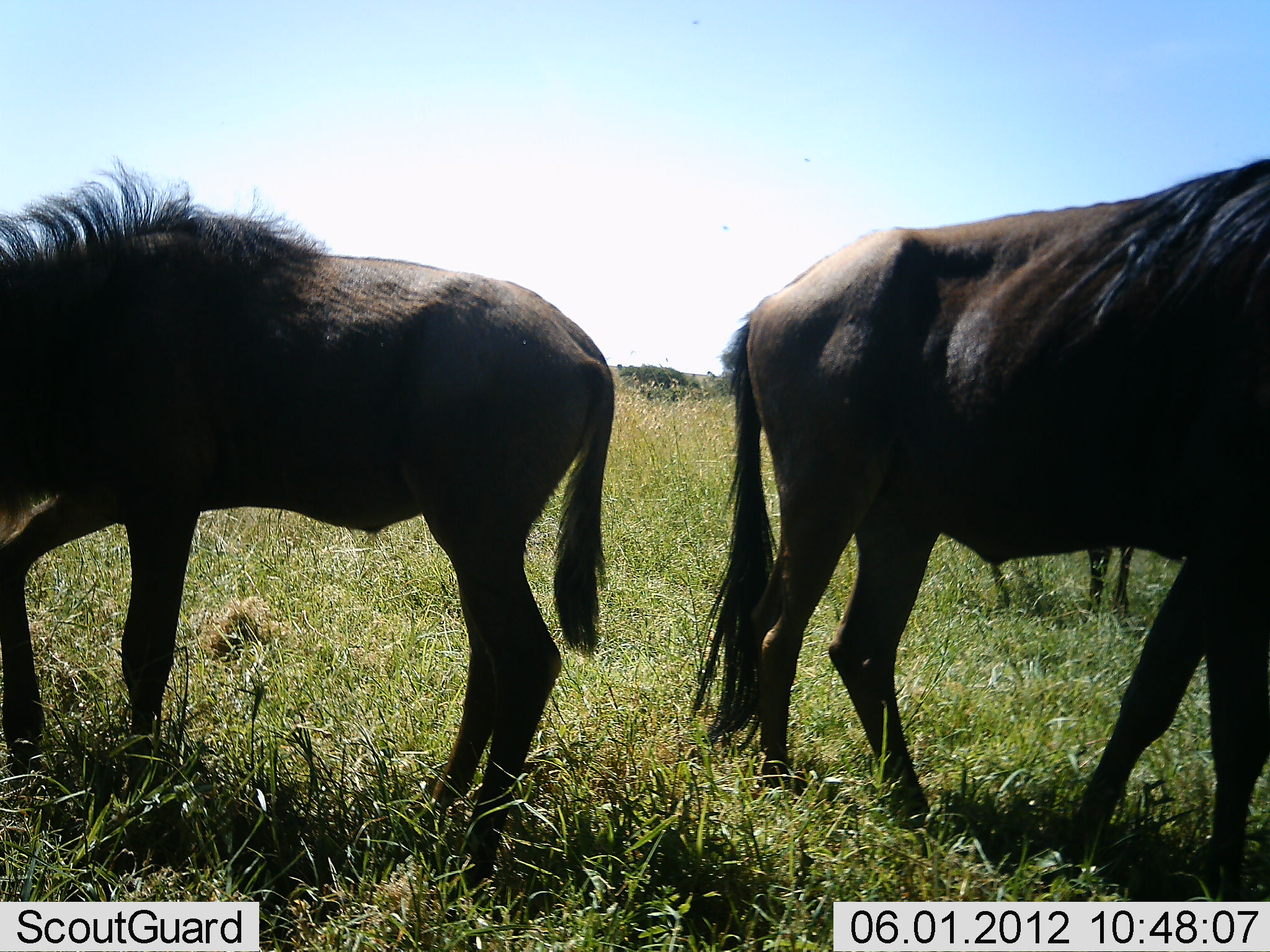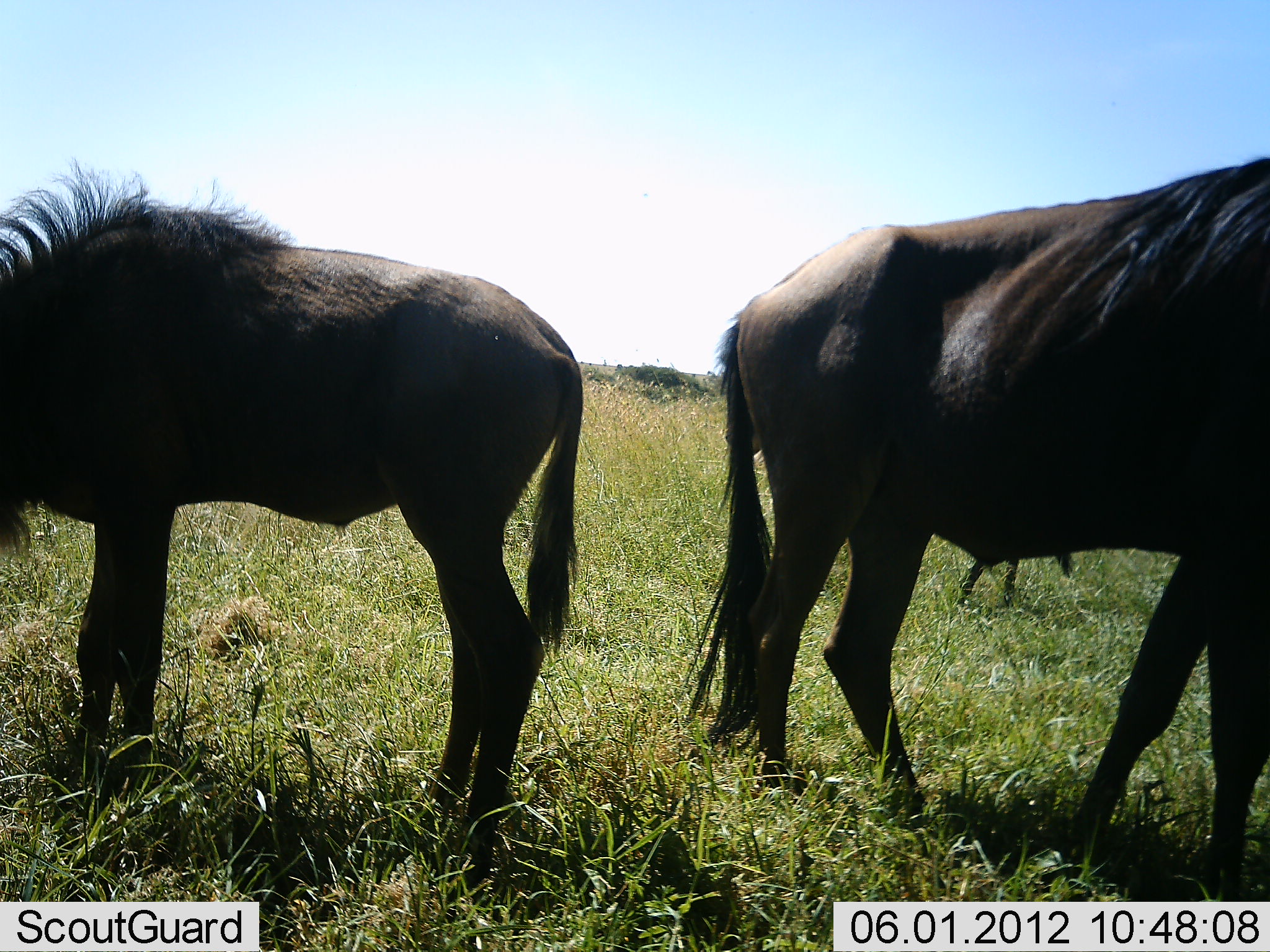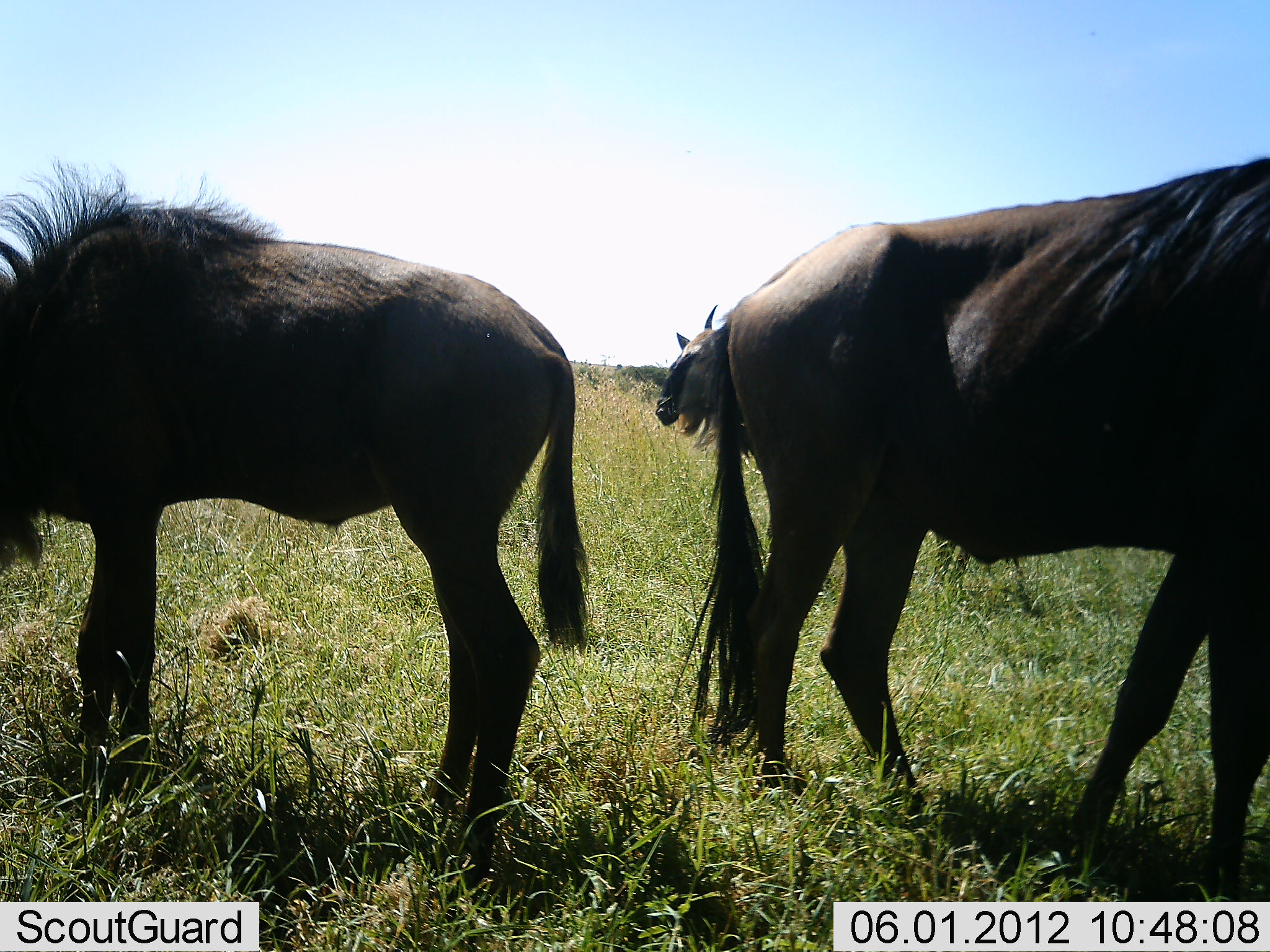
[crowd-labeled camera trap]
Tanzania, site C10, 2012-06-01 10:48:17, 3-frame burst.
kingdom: Animalia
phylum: Chordata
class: Mammalia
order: Artiodactyla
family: Bovidae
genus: Connochaetes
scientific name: Connochaetes taurinus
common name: blue wildebeest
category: wildebeest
Wildebeest (blue wildebeest) (Connochaetes taurinus), count 3. Behavior (volunteer vote fractions): standing 60%, resting 0%, moving 60%, interacting 0%. Young present (vote fraction): 0%. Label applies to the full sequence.